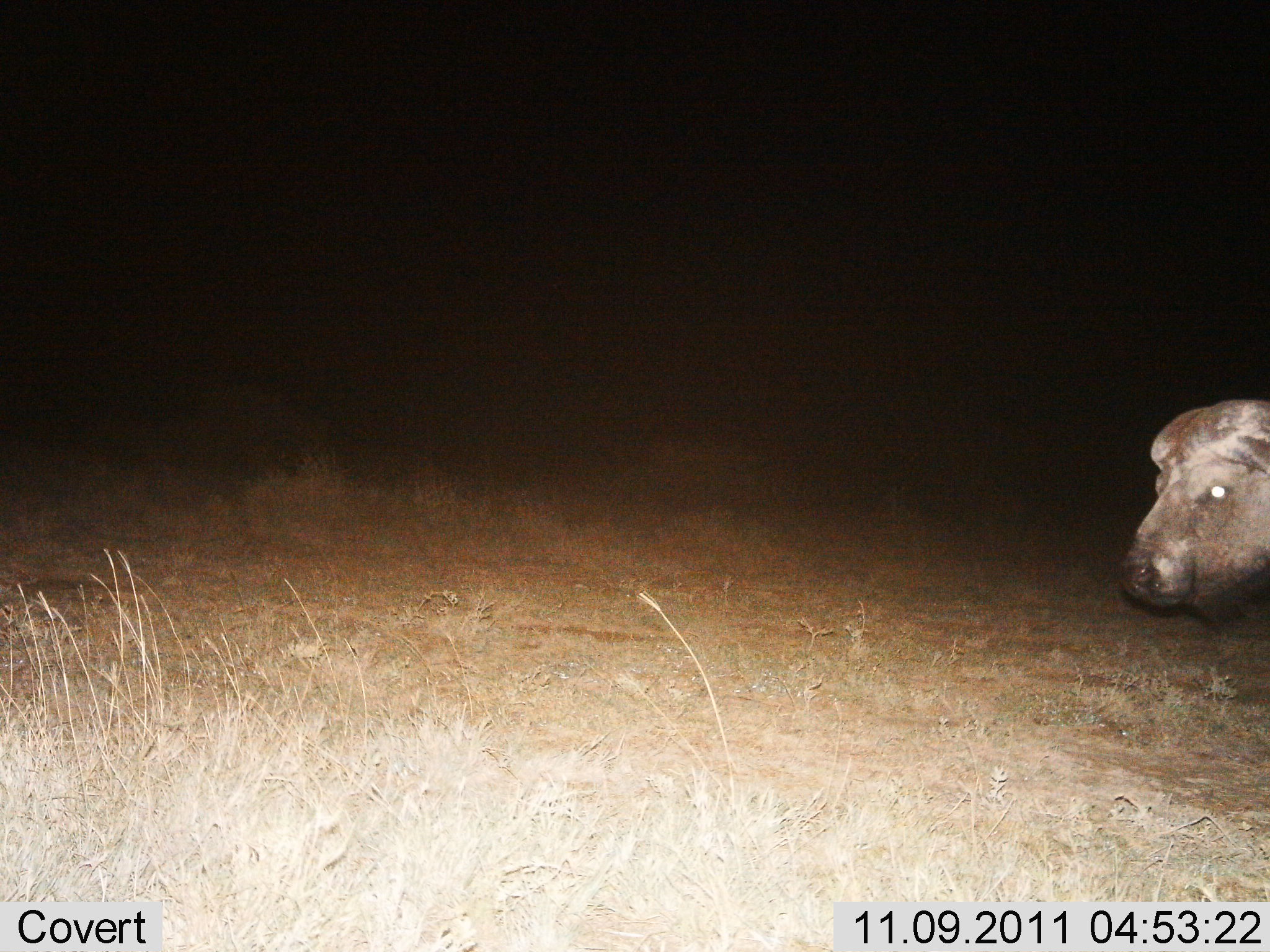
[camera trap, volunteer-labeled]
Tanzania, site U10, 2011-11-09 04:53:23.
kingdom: Animalia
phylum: Chordata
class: Mammalia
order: Artiodactyla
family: Bovidae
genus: Syncerus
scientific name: Syncerus caffer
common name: cape buffalo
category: buffalo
Buffalo (cape buffalo) (Syncerus caffer), count 1. Behavior (volunteer vote fractions): standing 64%, resting 7%, moving 29%, interacting 0%. Young present (vote fraction): 0%. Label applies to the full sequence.